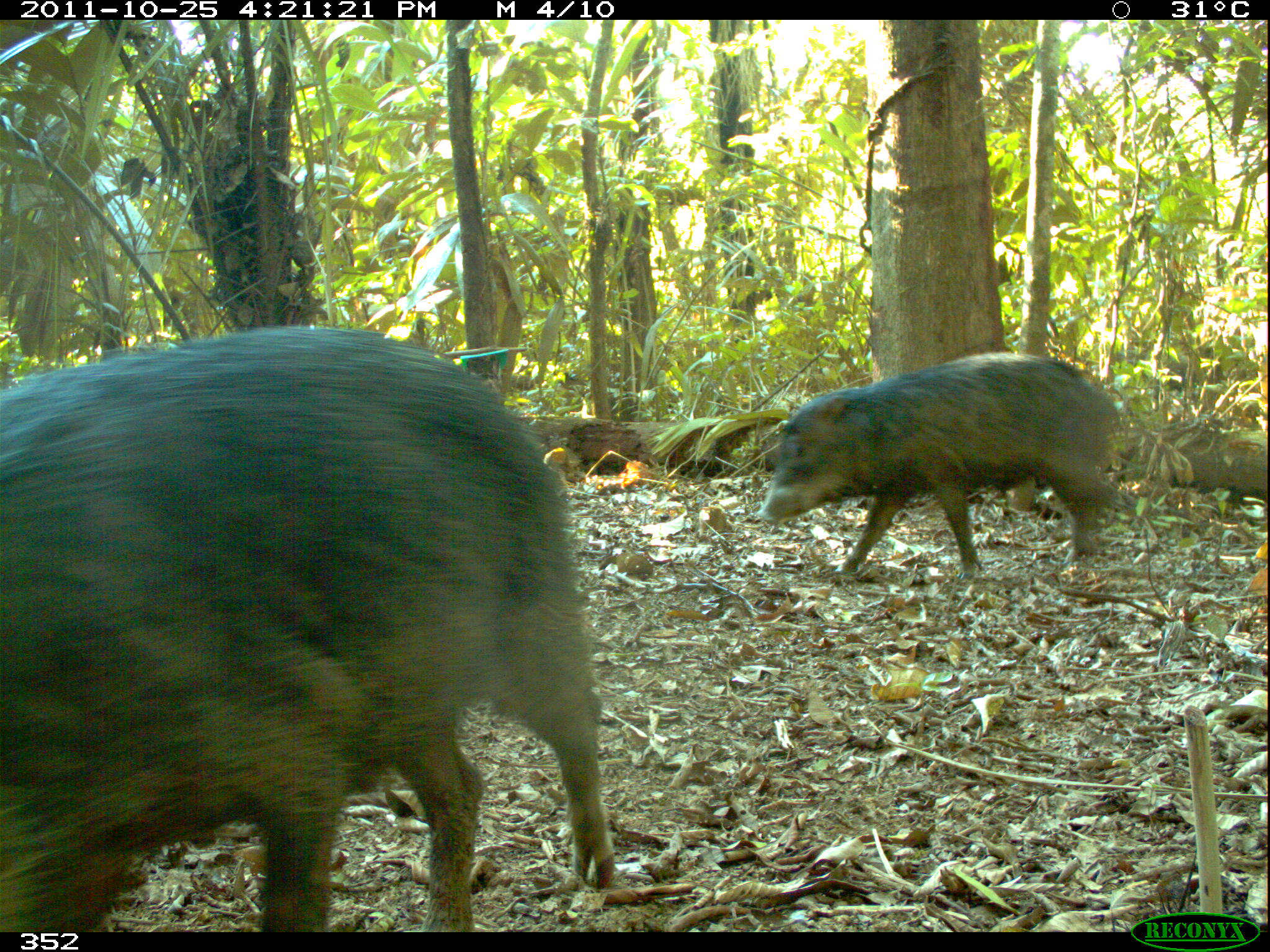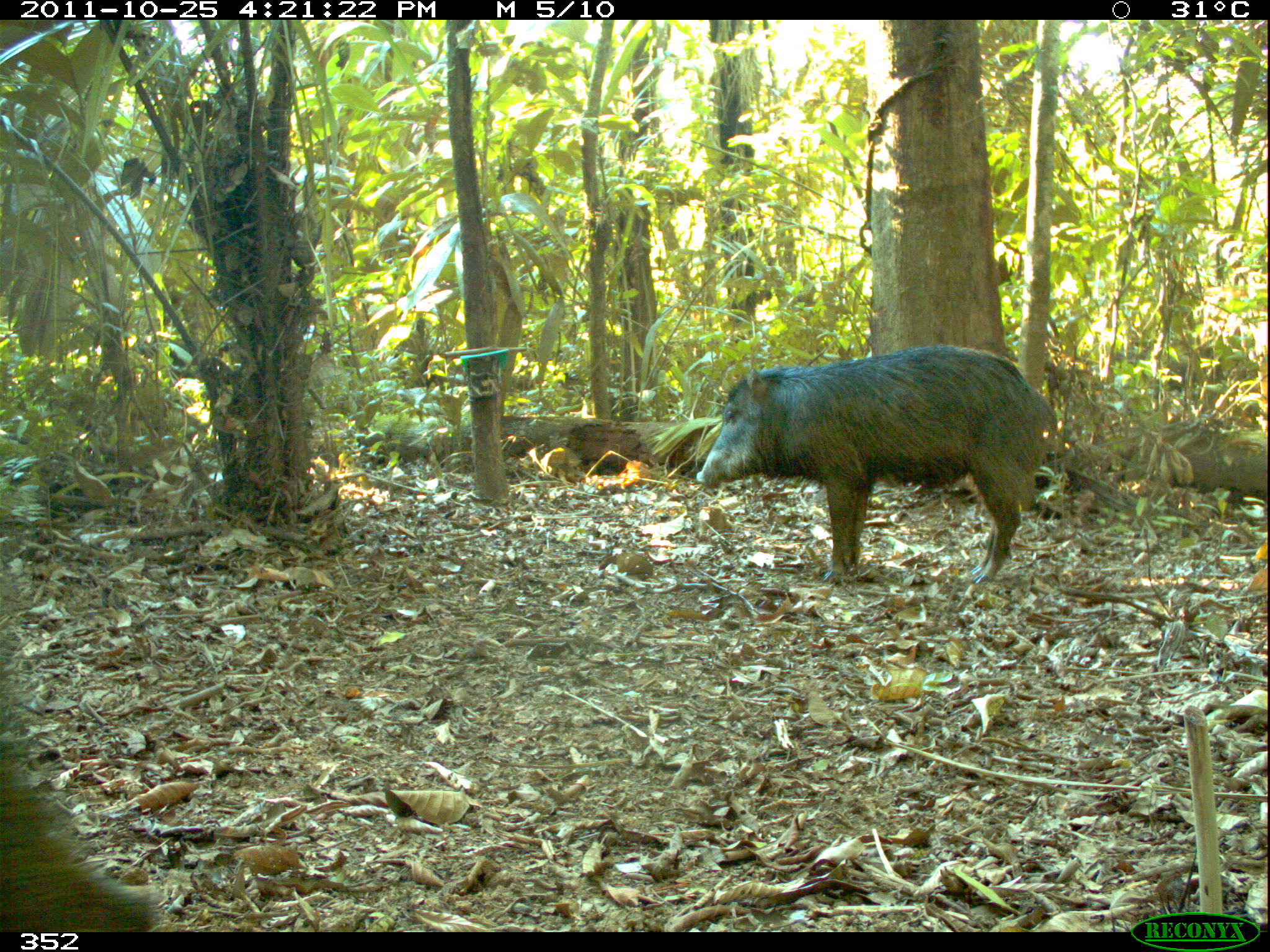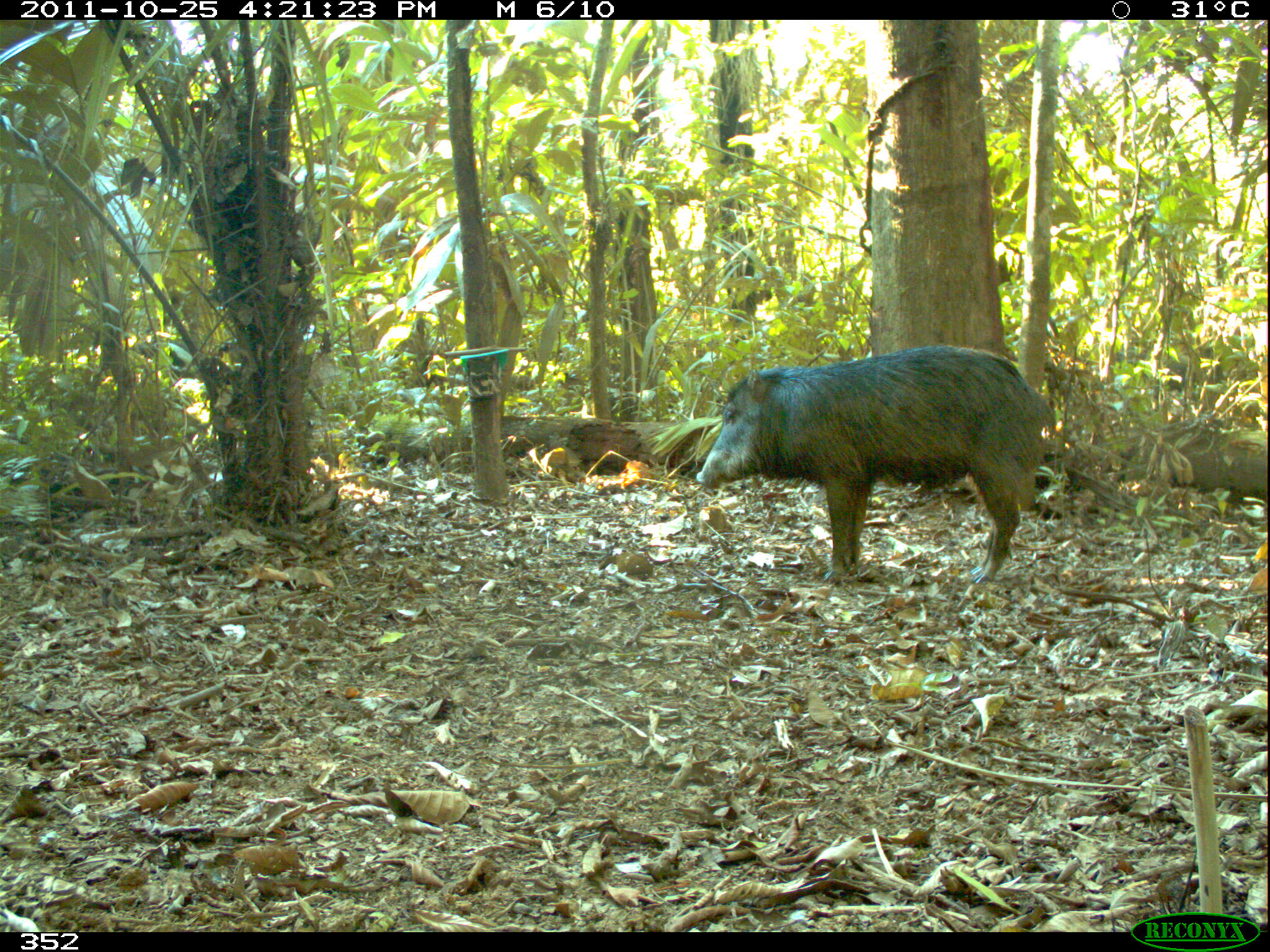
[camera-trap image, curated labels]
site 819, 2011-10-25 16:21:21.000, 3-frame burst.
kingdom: Animalia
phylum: Chordata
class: Mammalia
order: Artiodactyla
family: Tayassuidae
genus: Tayassu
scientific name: Tayassu pecari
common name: white-lipped peccary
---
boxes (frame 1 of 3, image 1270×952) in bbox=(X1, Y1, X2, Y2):
tayassu pecari: bbox=(0, 323, 615, 932); bbox=(756, 346, 1121, 581)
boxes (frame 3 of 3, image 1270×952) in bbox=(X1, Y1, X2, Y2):
tayassu pecari: bbox=(695, 344, 1058, 585)